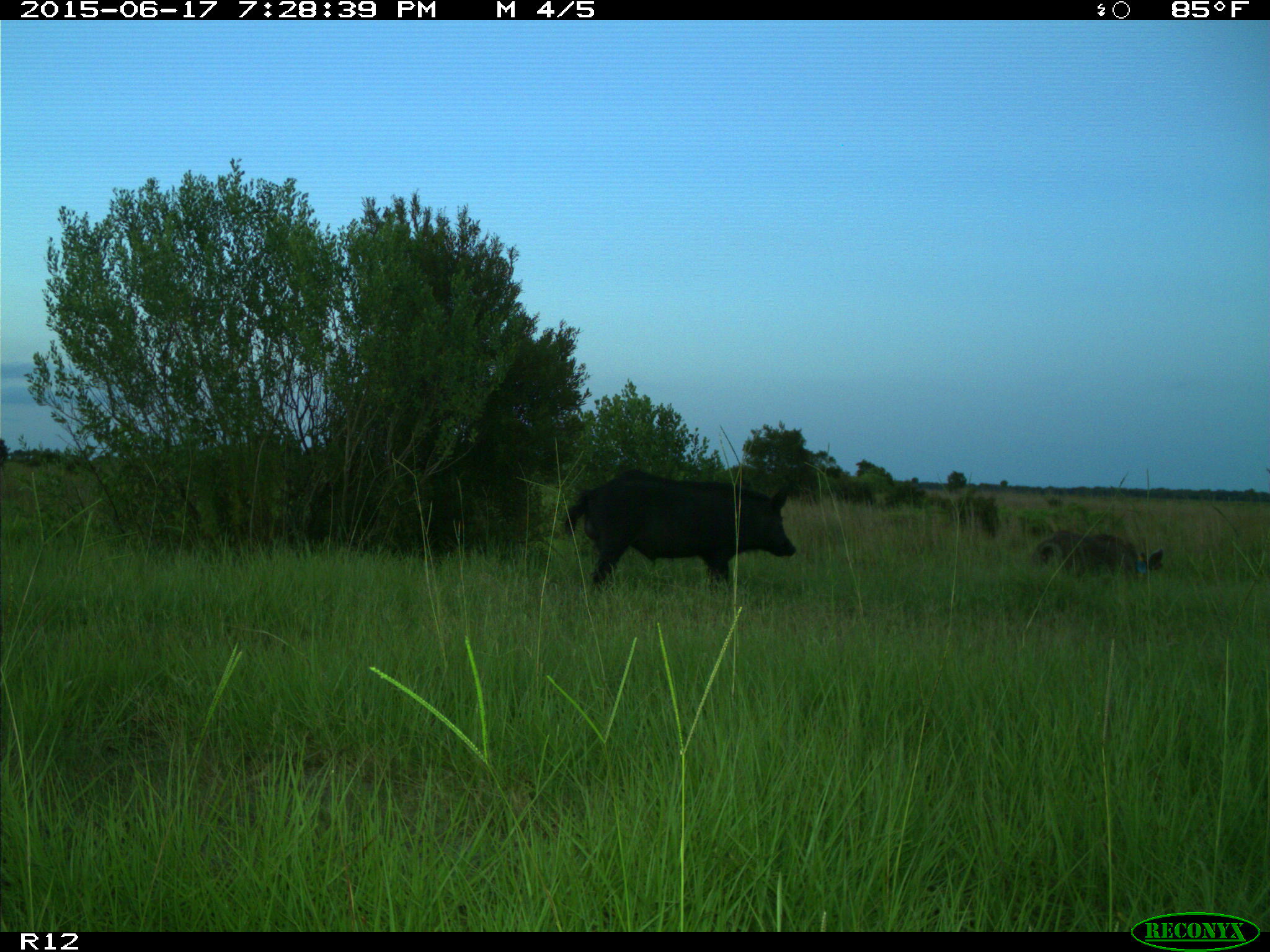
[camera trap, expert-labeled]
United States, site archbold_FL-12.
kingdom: Animalia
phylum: Chordata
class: Mammalia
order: Artiodactyla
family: Suidae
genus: Sus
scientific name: Sus scrofa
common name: wild boar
Sus scrofa (wild boar).